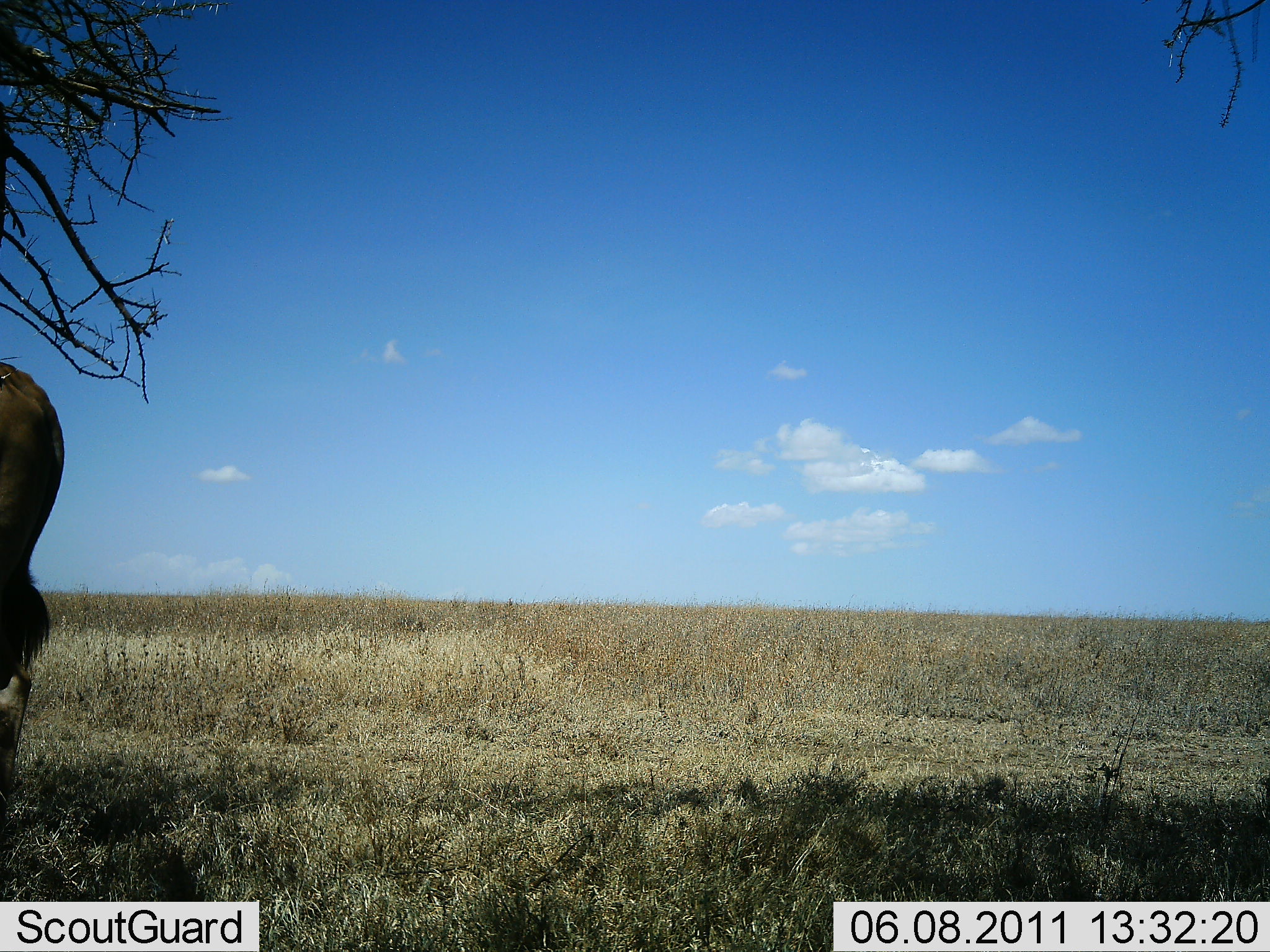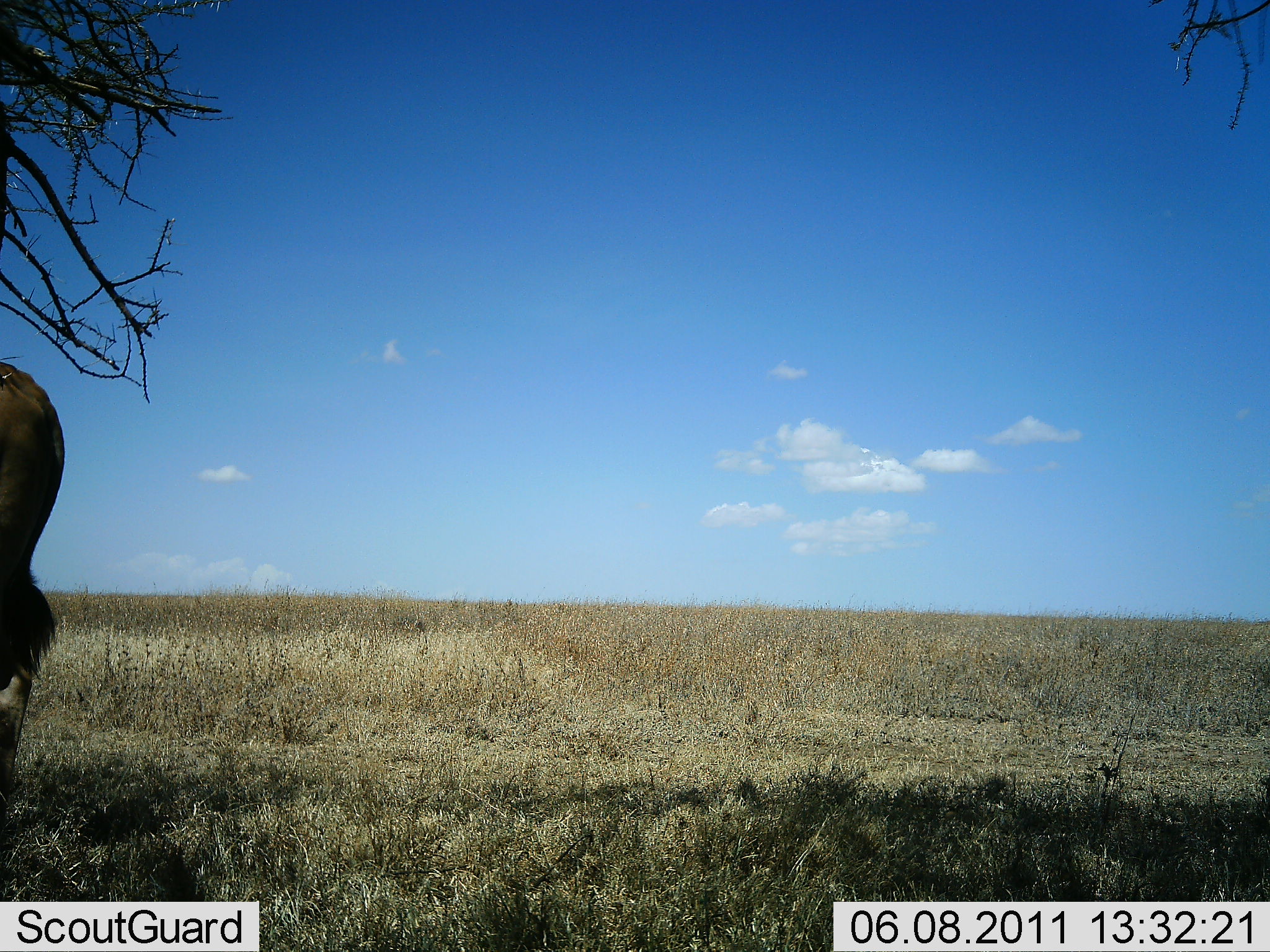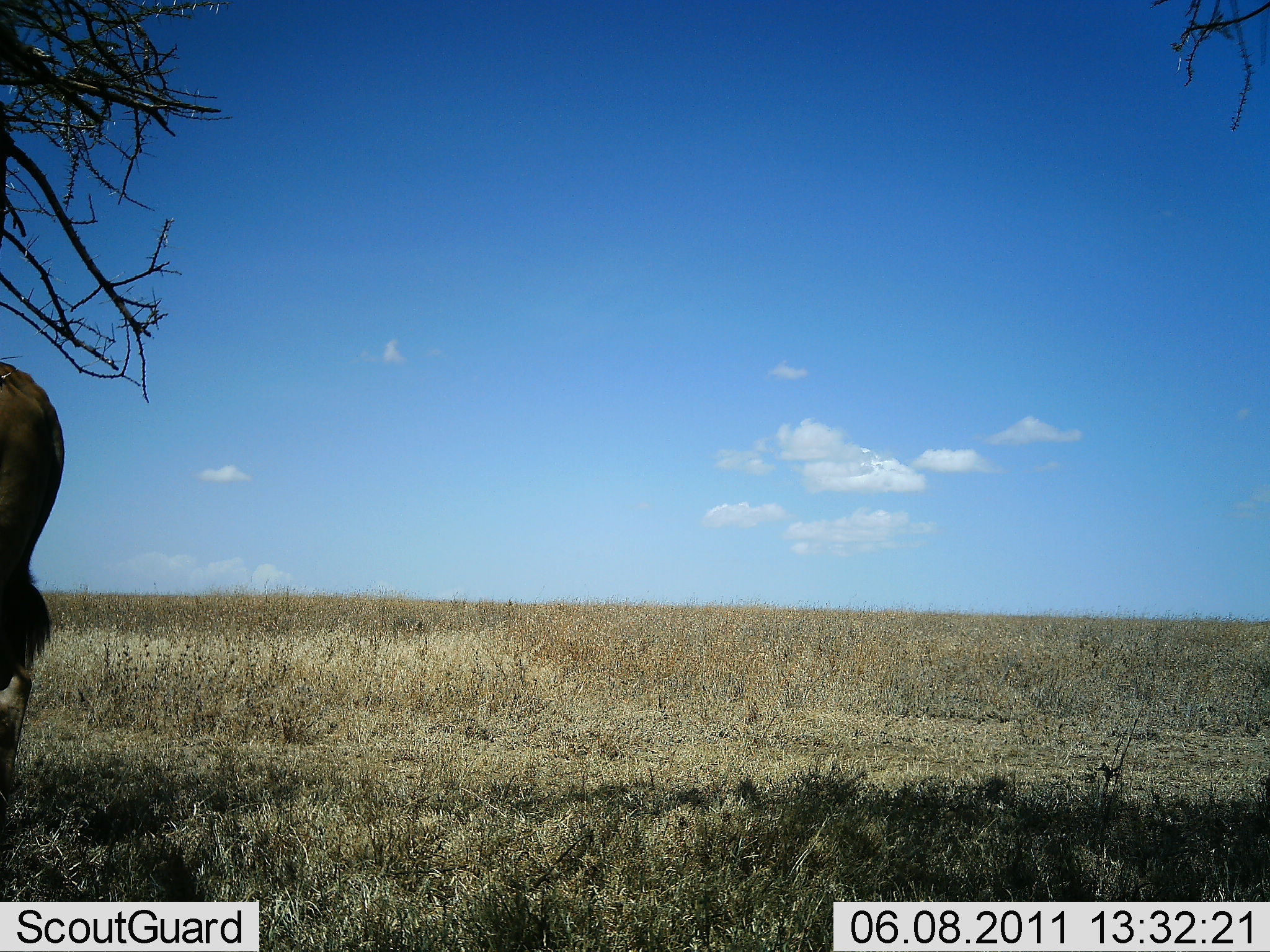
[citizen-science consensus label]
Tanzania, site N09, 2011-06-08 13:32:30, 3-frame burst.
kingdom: Animalia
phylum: Chordata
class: Mammalia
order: Artiodactyla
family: Bovidae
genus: Alcelaphus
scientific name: Alcelaphus buselaphus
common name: hartebeest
Hartebeest (Alcelaphus buselaphus), count 1. Behavior (volunteer vote fractions): standing 100%, resting 0%, moving 0%, interacting 0%. Young present (vote fraction): 0%. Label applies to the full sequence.